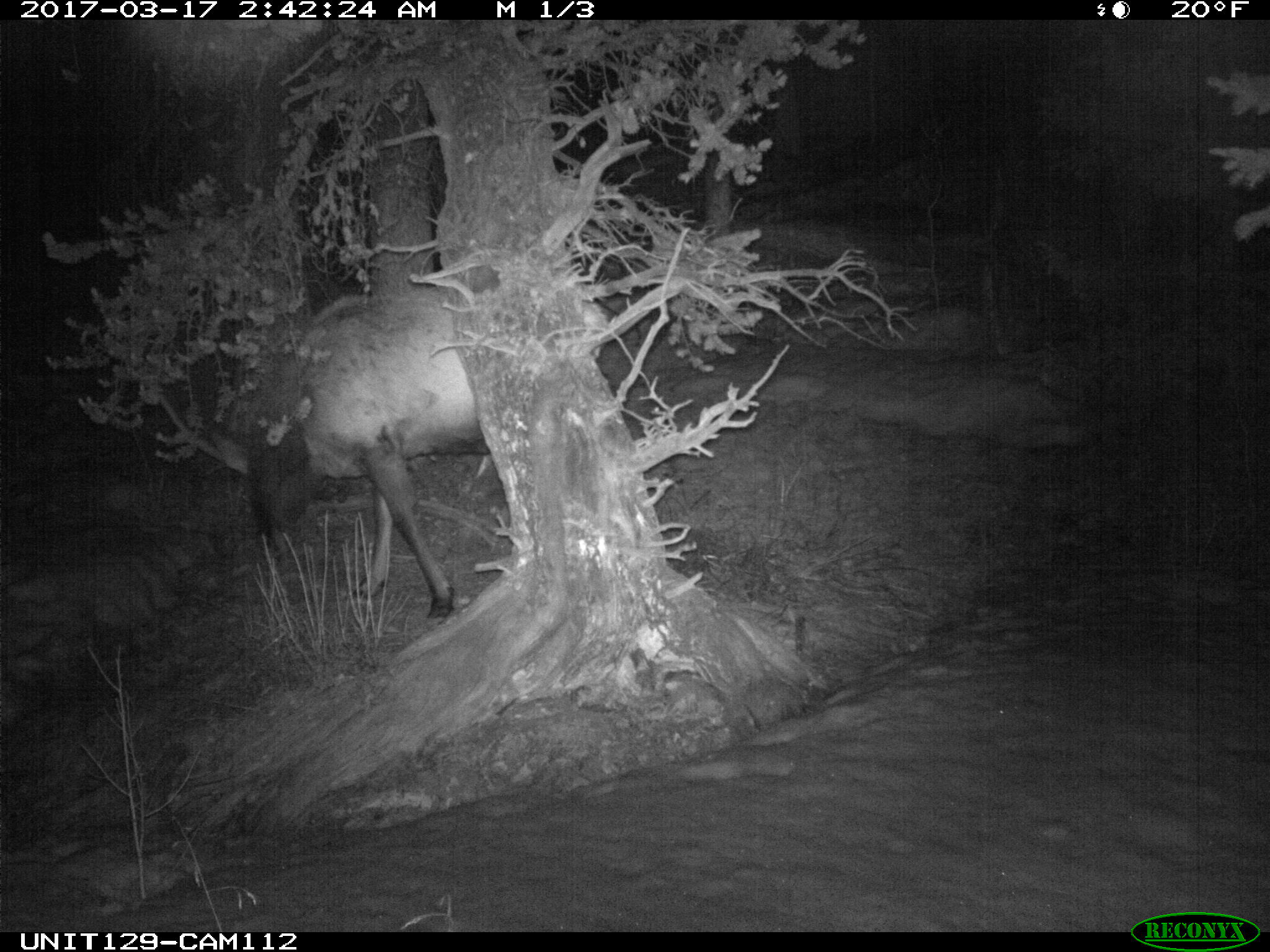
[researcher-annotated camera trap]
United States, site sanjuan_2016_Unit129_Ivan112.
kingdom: Animalia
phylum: Chordata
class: Mammalia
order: Artiodactyla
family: Cervidae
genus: Cervus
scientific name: Cervus elaphus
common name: red deer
Cervus elaphus (red deer).